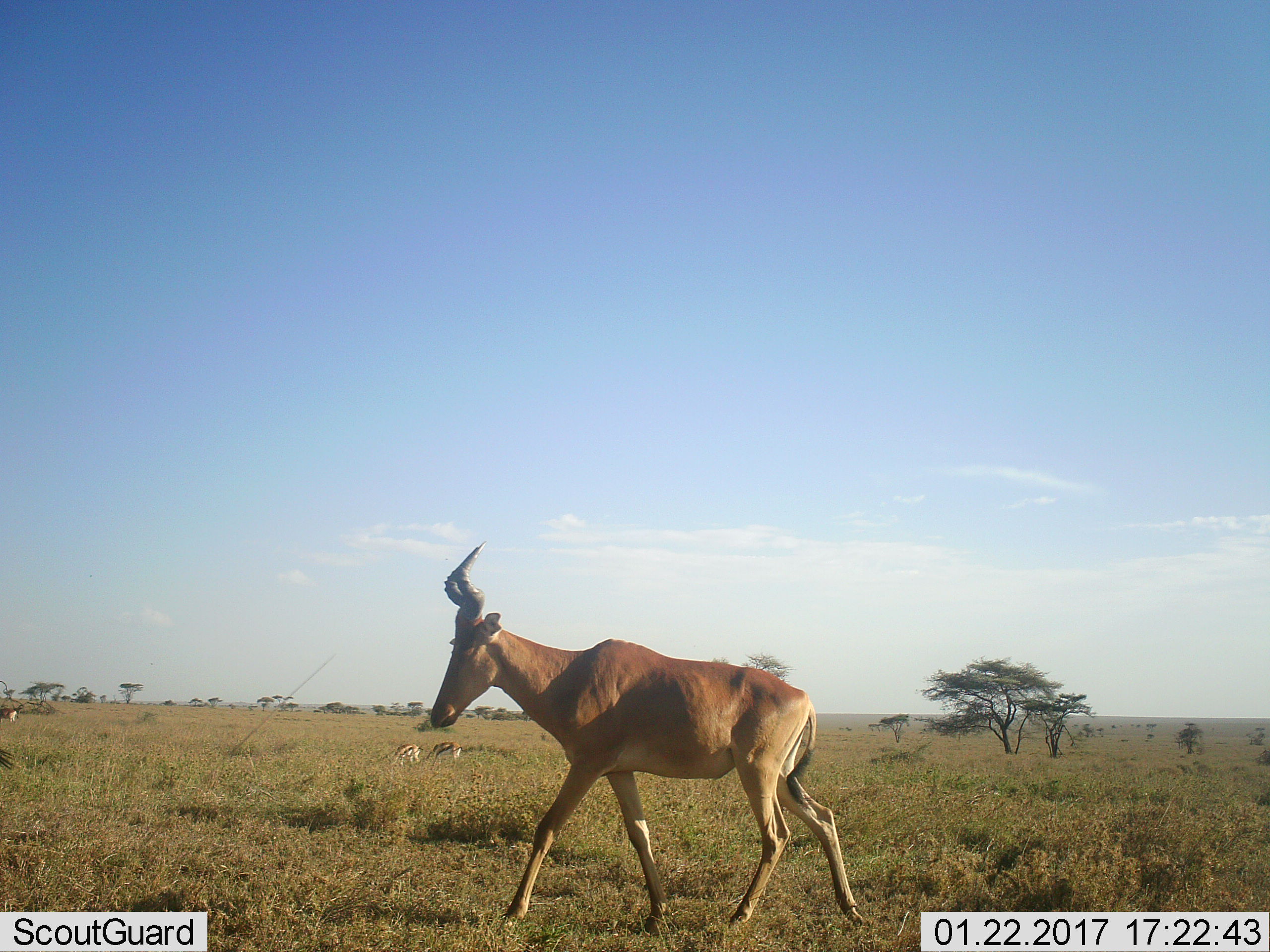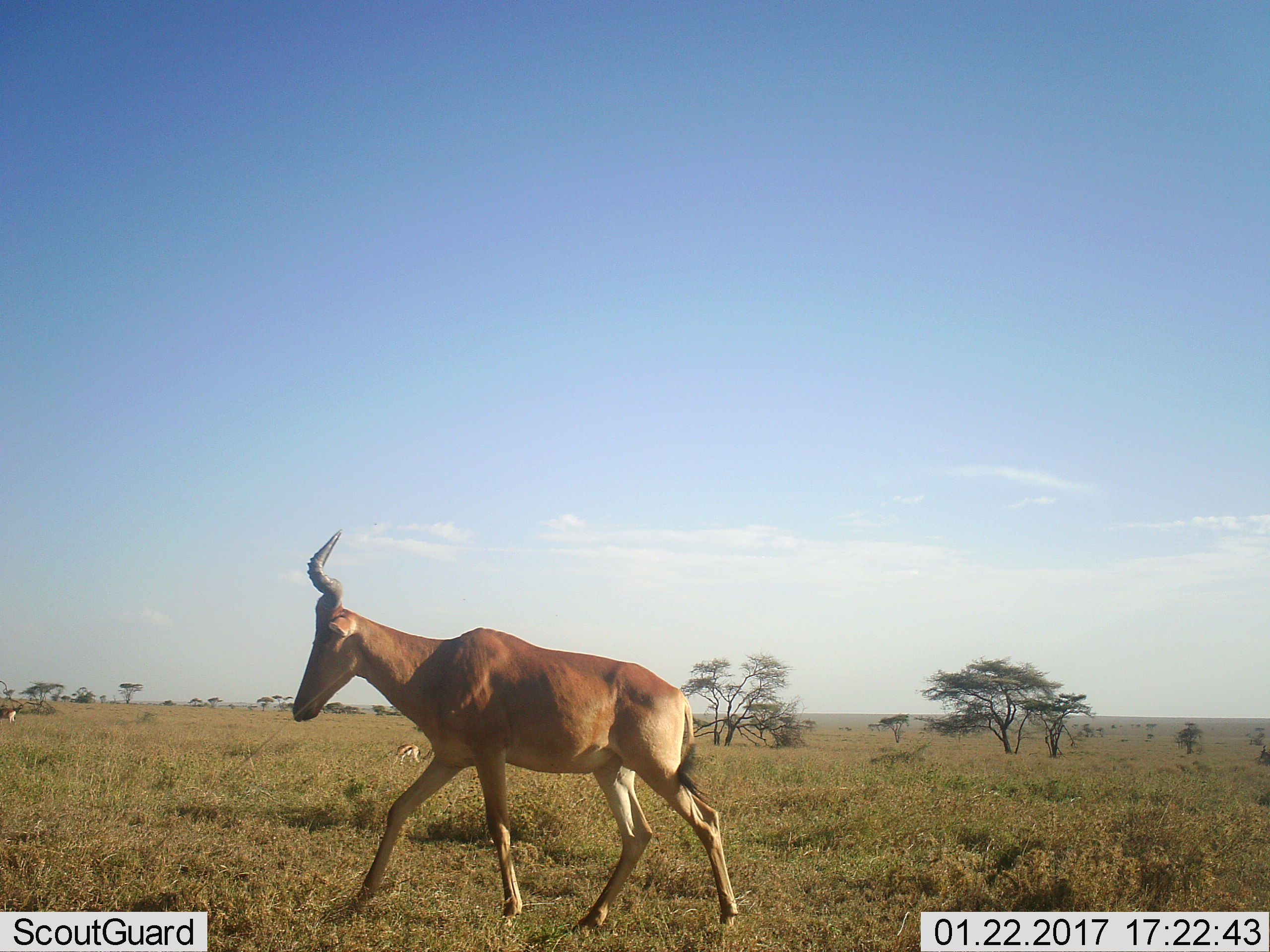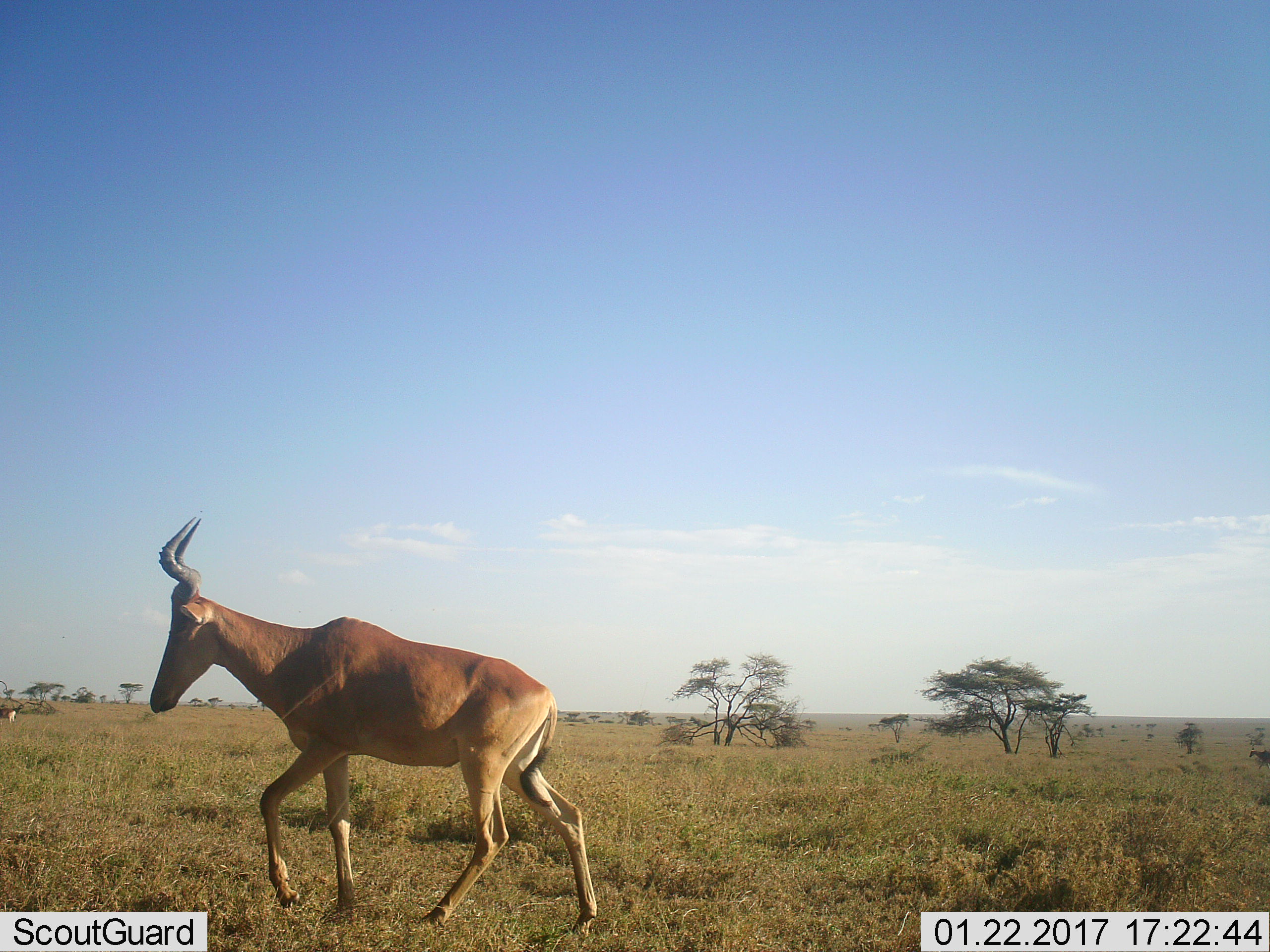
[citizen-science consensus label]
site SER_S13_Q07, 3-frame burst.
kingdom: Animalia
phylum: Chordata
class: Mammalia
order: Artiodactyla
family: Bovidae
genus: Alcelaphus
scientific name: Alcelaphus buselaphus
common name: hartebeest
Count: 1.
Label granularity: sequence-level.